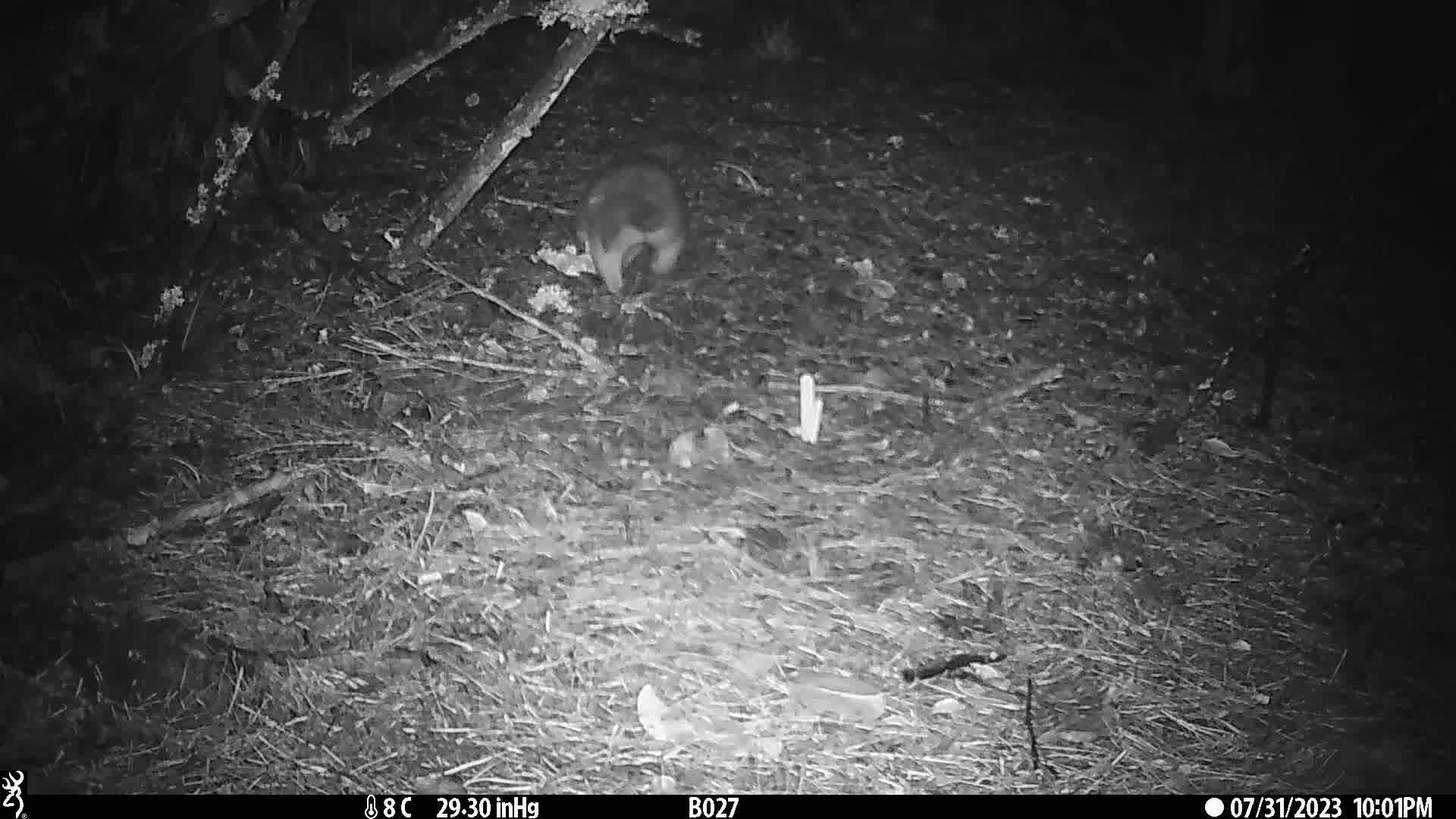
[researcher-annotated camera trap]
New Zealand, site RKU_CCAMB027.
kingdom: Animalia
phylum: Chordata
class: Mammalia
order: Diprotodontia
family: Phalangeridae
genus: Trichosurus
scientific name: Trichosurus vulpecula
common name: common brushtail possum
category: possum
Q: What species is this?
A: Possum (common brushtail possum) (Trichosurus vulpecula).